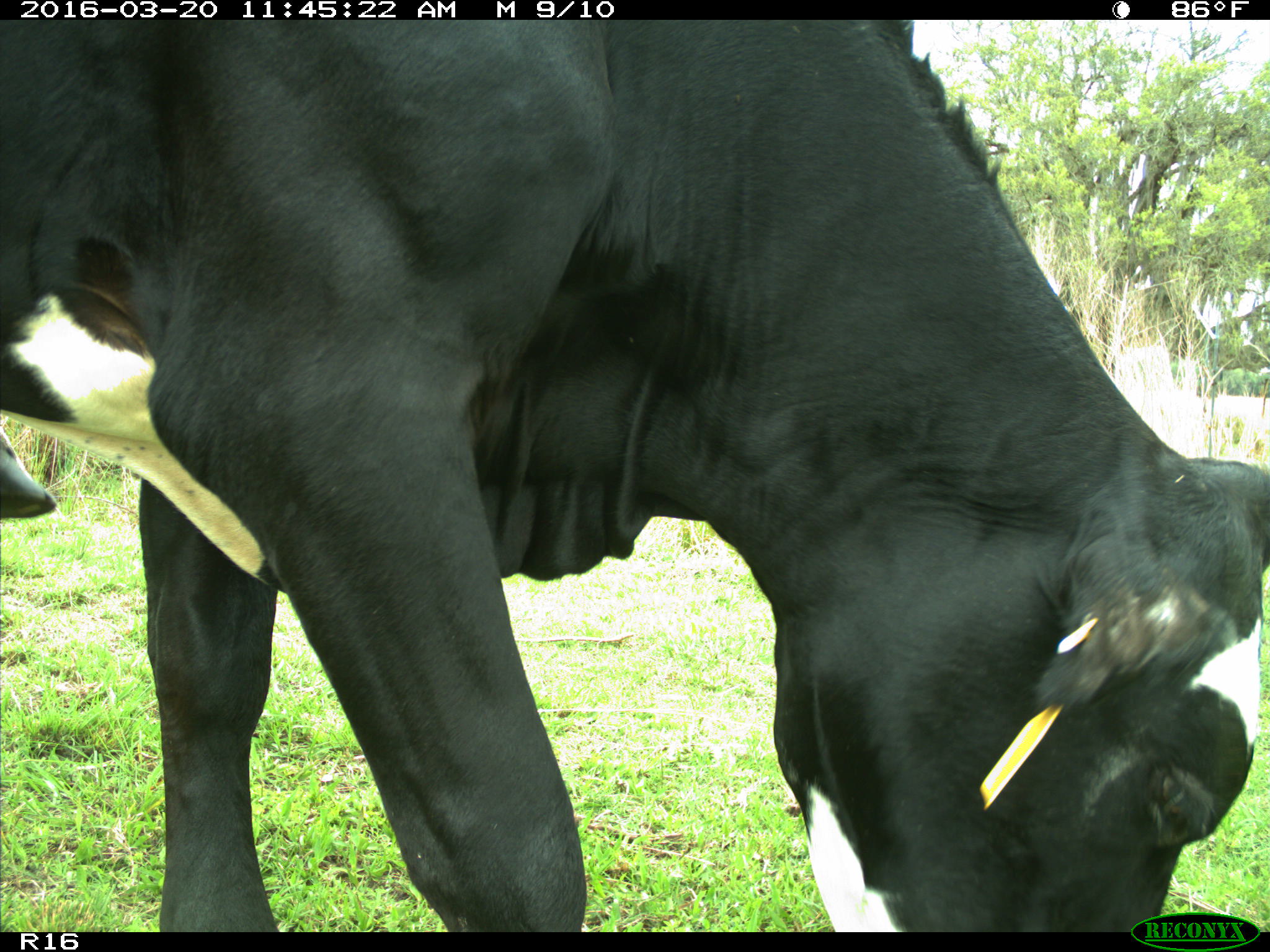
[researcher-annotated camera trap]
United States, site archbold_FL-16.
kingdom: Animalia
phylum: Chordata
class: Mammalia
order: Artiodactyla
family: Bovidae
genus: Bos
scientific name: Bos taurus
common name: domestic cow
Bos taurus (domestic cow).